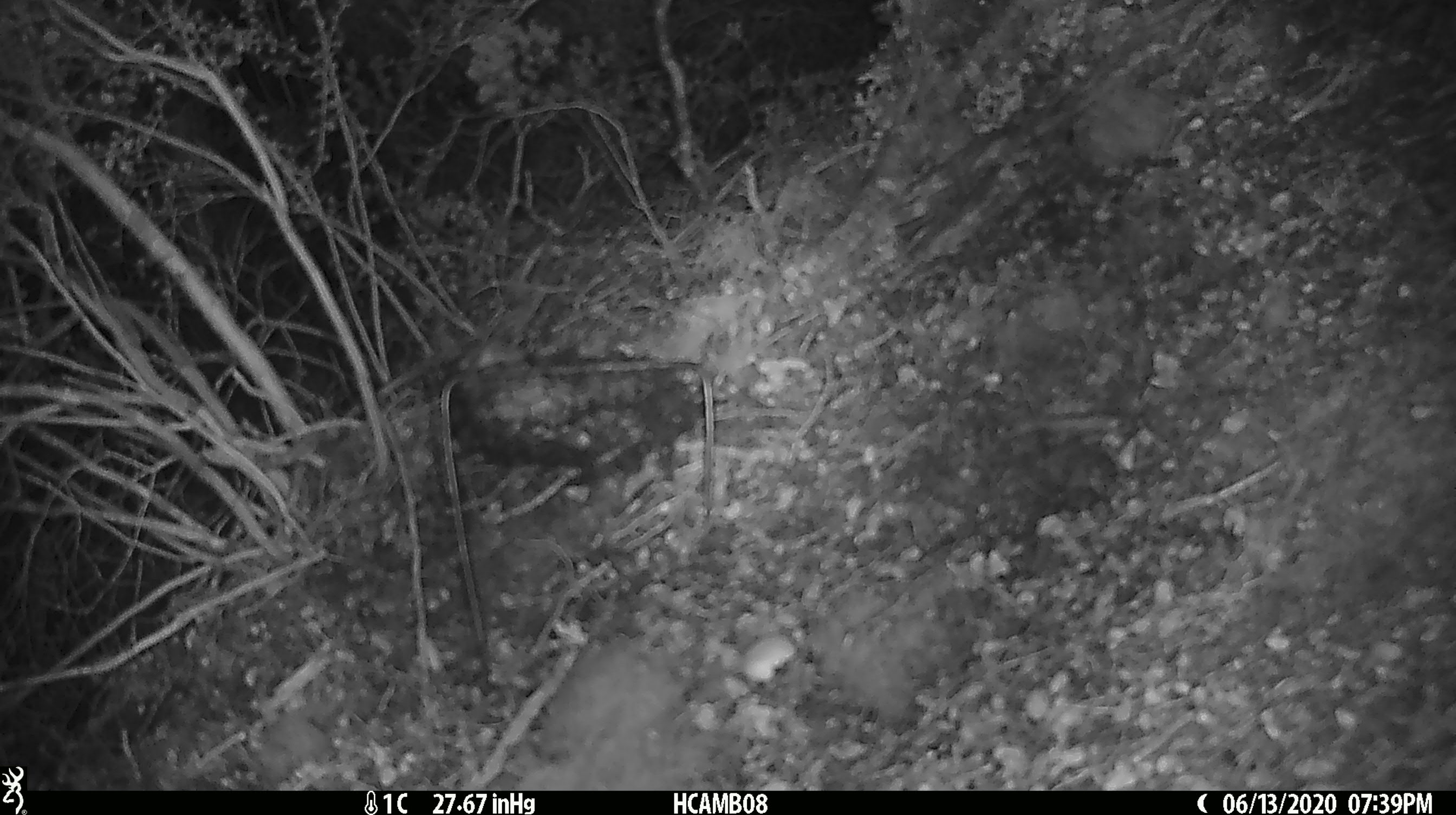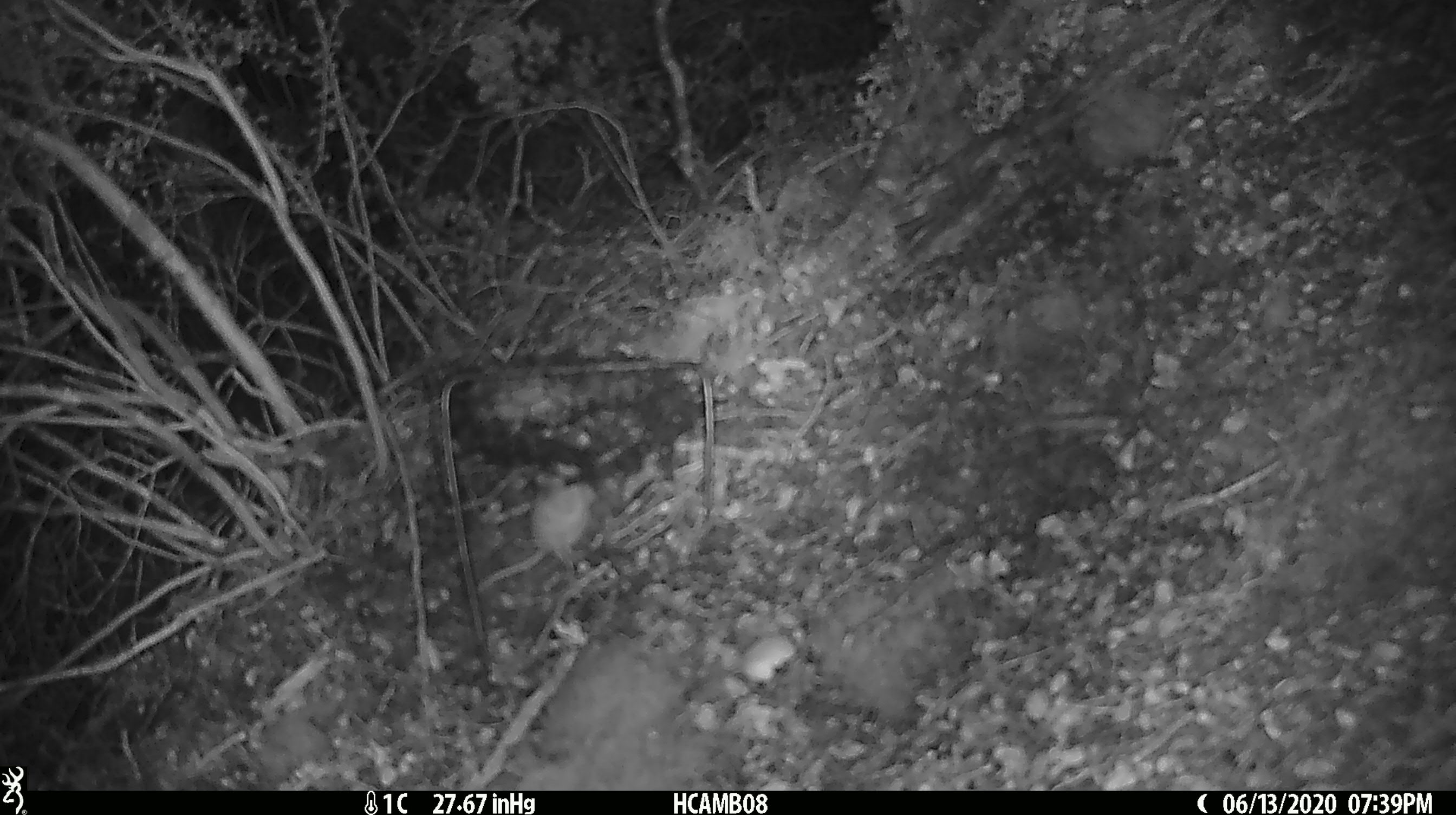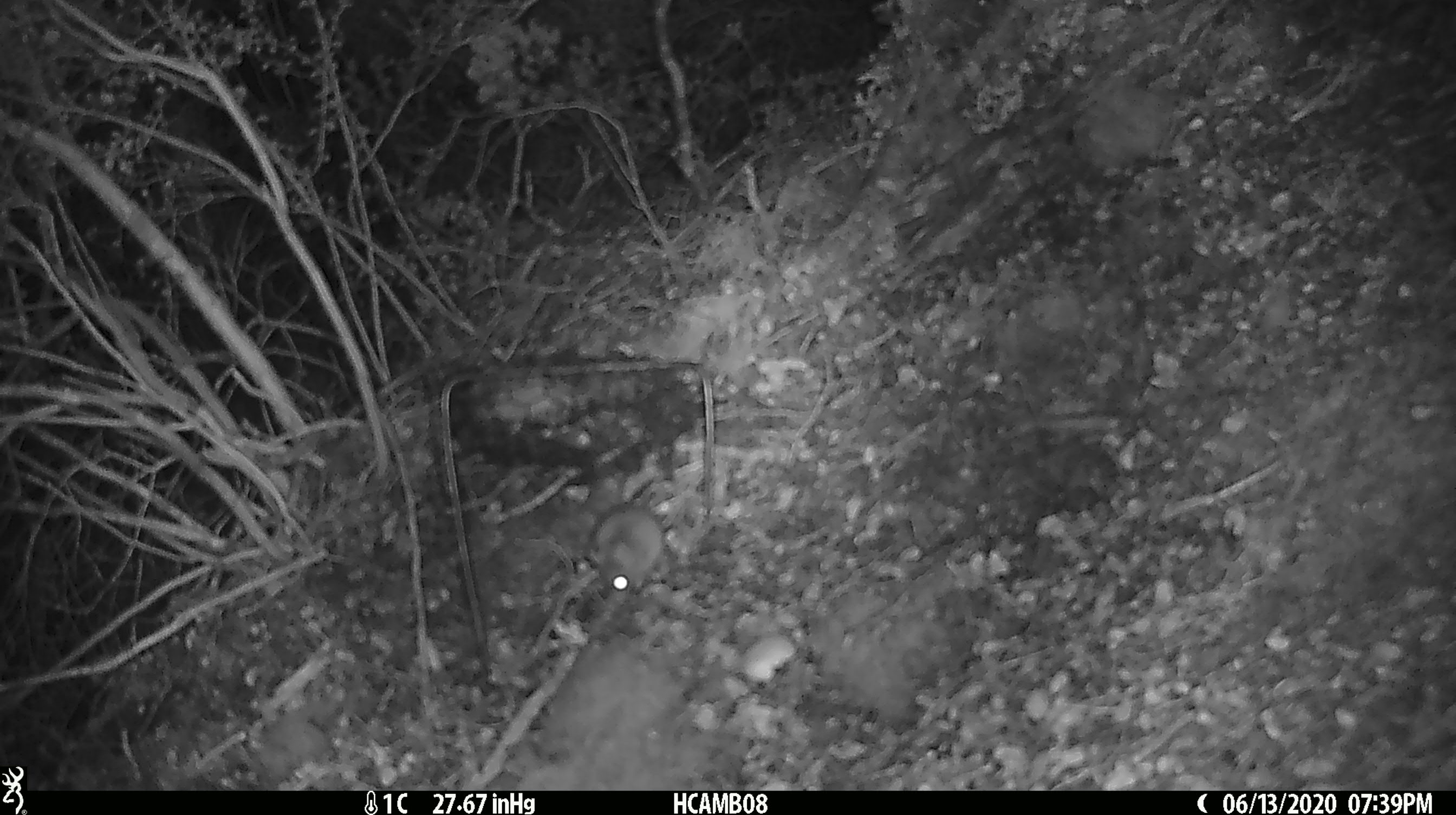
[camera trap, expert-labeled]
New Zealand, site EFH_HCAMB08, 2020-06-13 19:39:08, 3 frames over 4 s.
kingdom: Animalia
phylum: Chordata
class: Mammalia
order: Rodentia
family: Muridae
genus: Mus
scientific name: Mus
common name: mouse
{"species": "mouse (Mus)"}